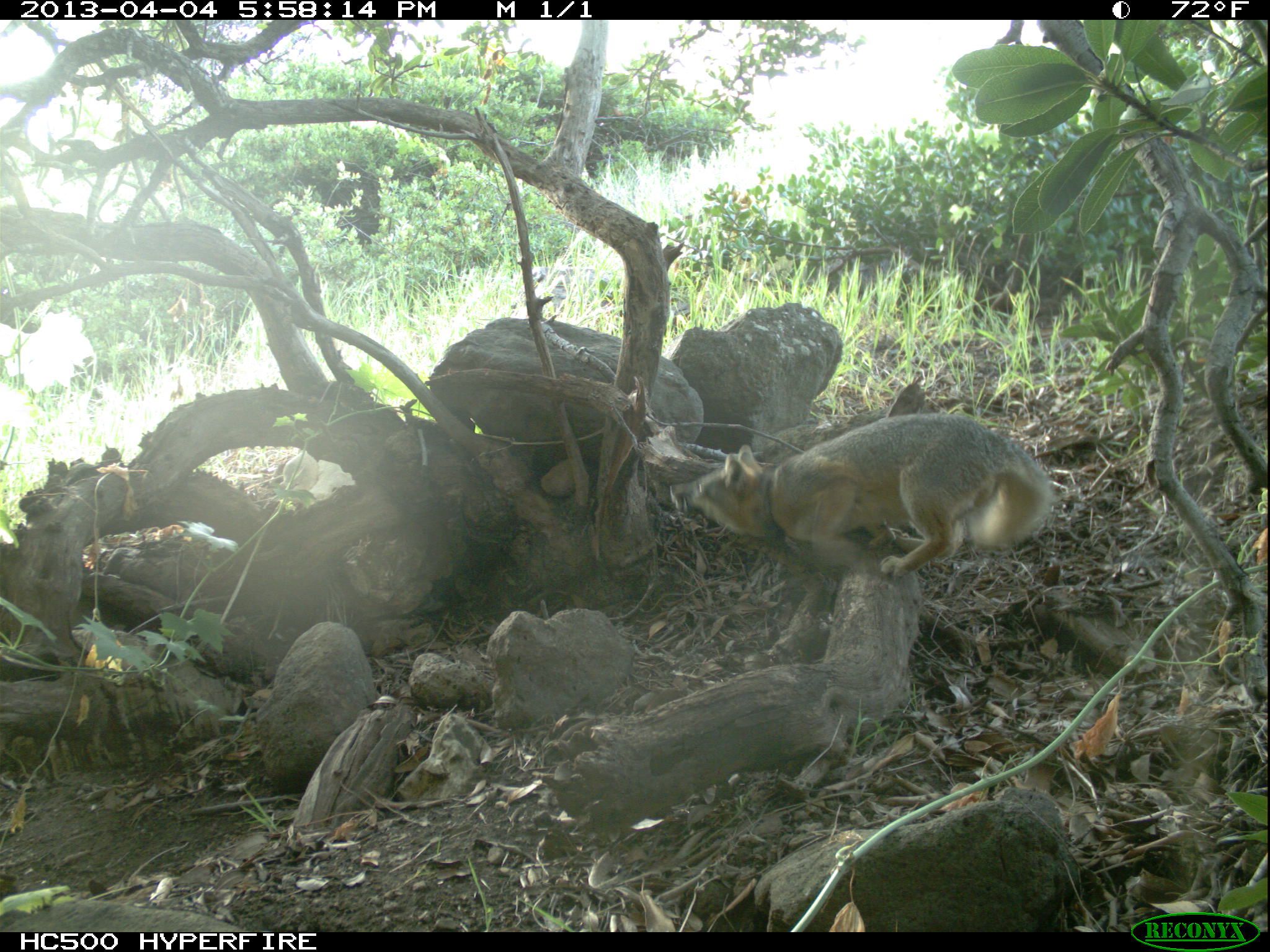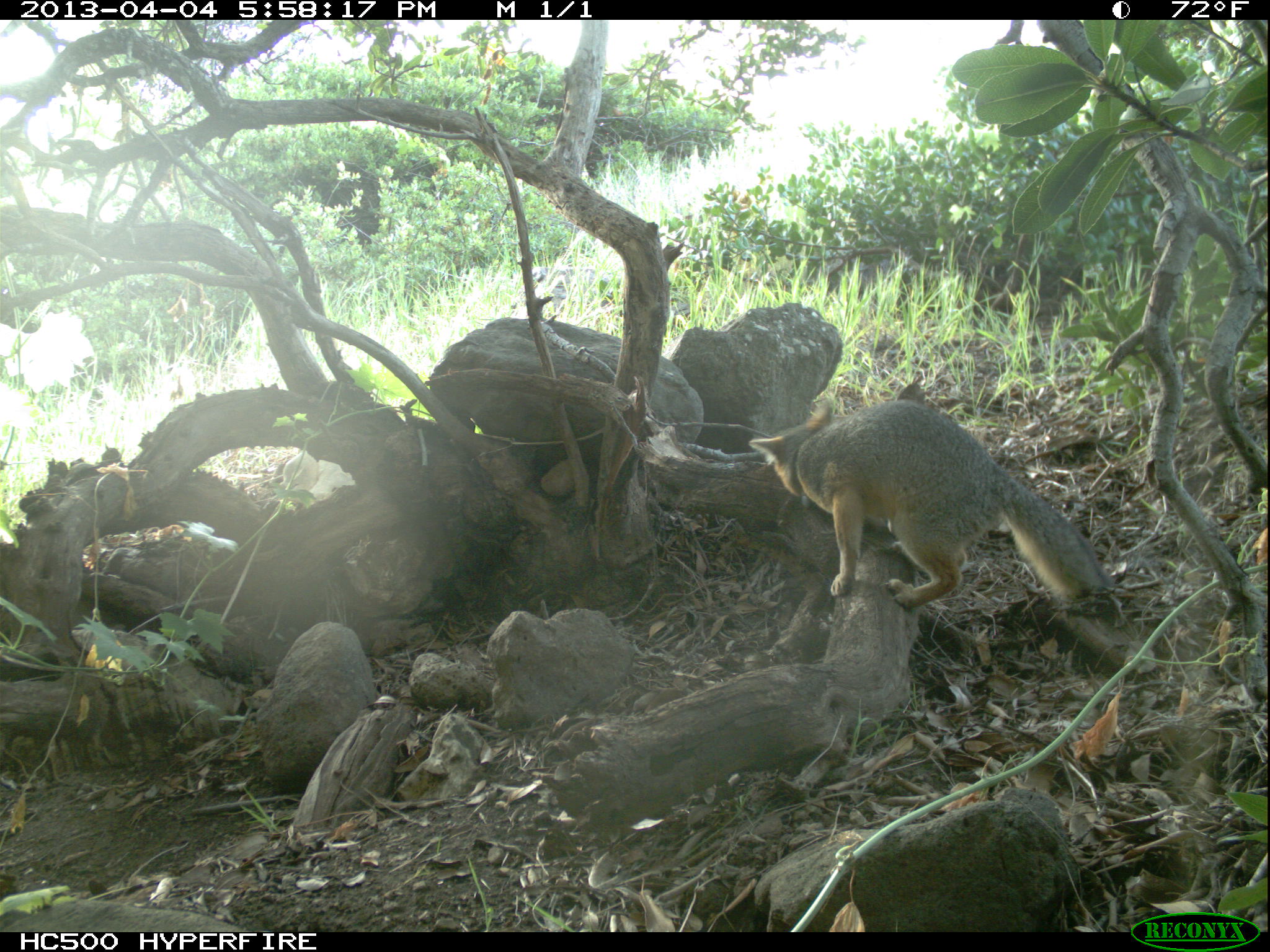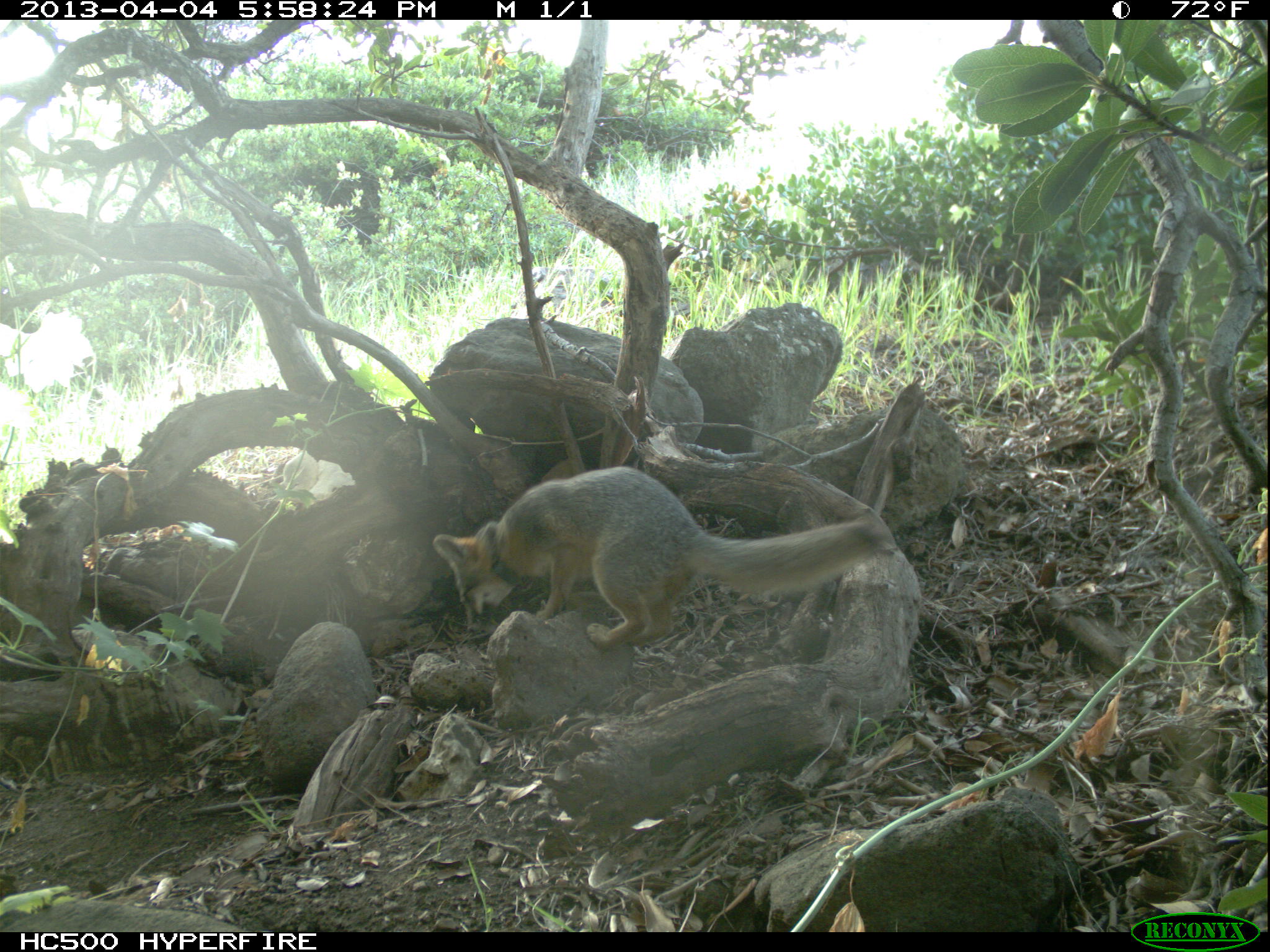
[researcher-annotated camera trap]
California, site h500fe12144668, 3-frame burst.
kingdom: Animalia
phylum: Chordata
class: Mammalia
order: Carnivora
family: Canidae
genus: Urocyon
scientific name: Urocyon littoralis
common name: island fox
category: fox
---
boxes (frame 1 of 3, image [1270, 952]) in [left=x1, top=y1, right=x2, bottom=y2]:
fox: [left=668, top=412, right=1056, bottom=578]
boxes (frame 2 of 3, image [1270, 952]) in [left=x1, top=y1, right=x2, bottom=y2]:
fox: [left=748, top=399, right=1111, bottom=610]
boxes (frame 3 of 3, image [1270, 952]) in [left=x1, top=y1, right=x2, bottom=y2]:
fox: [left=434, top=465, right=884, bottom=651]